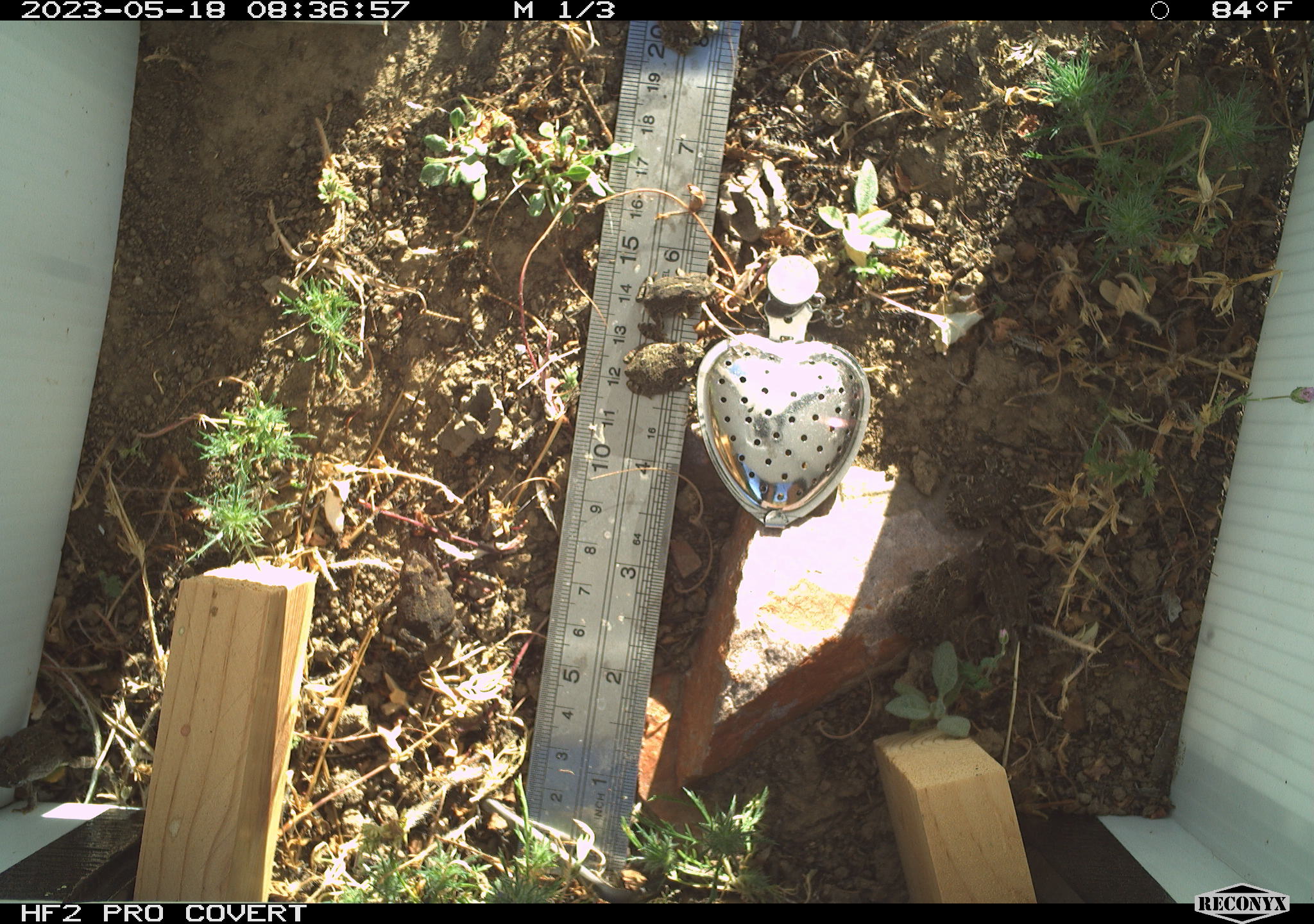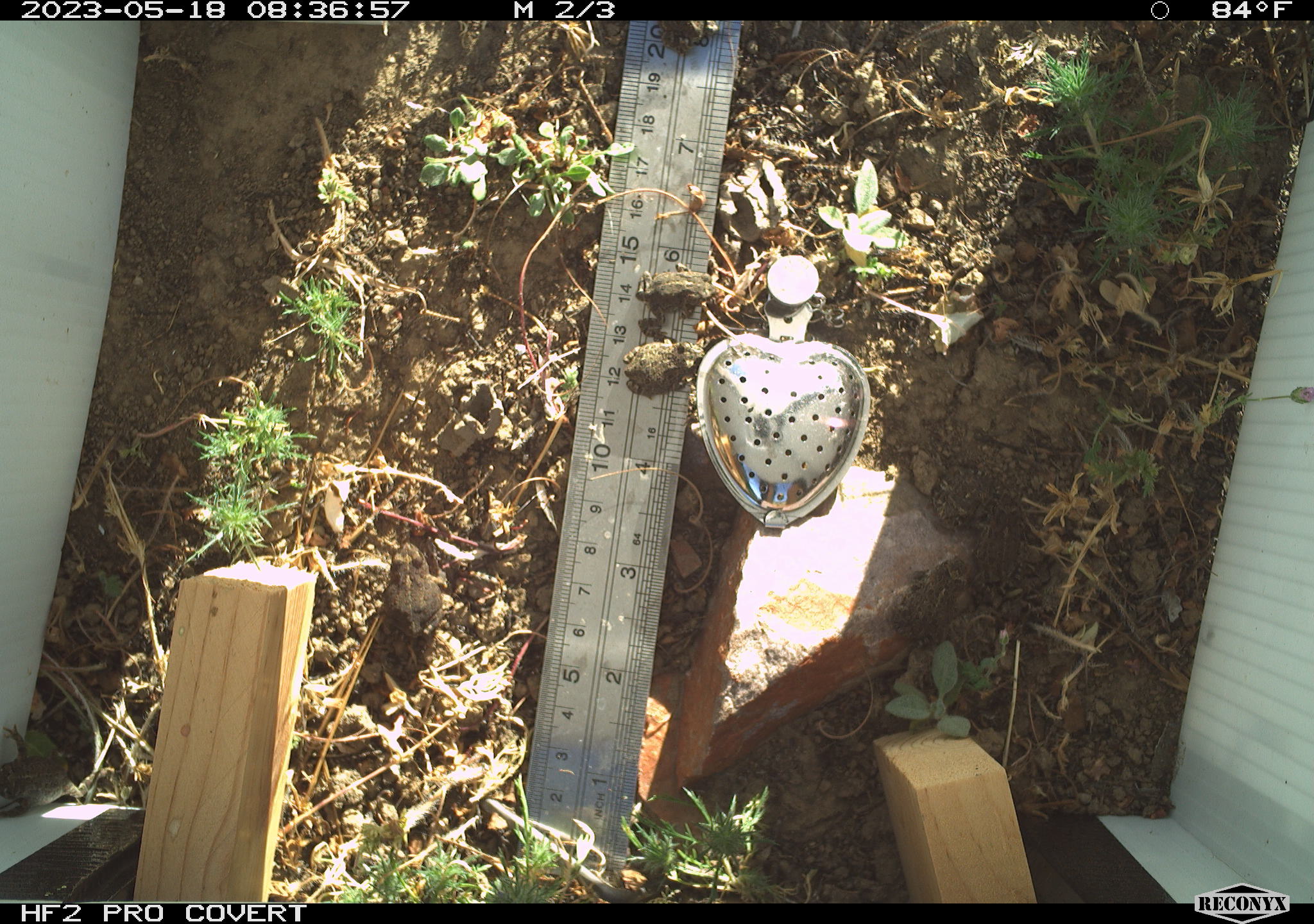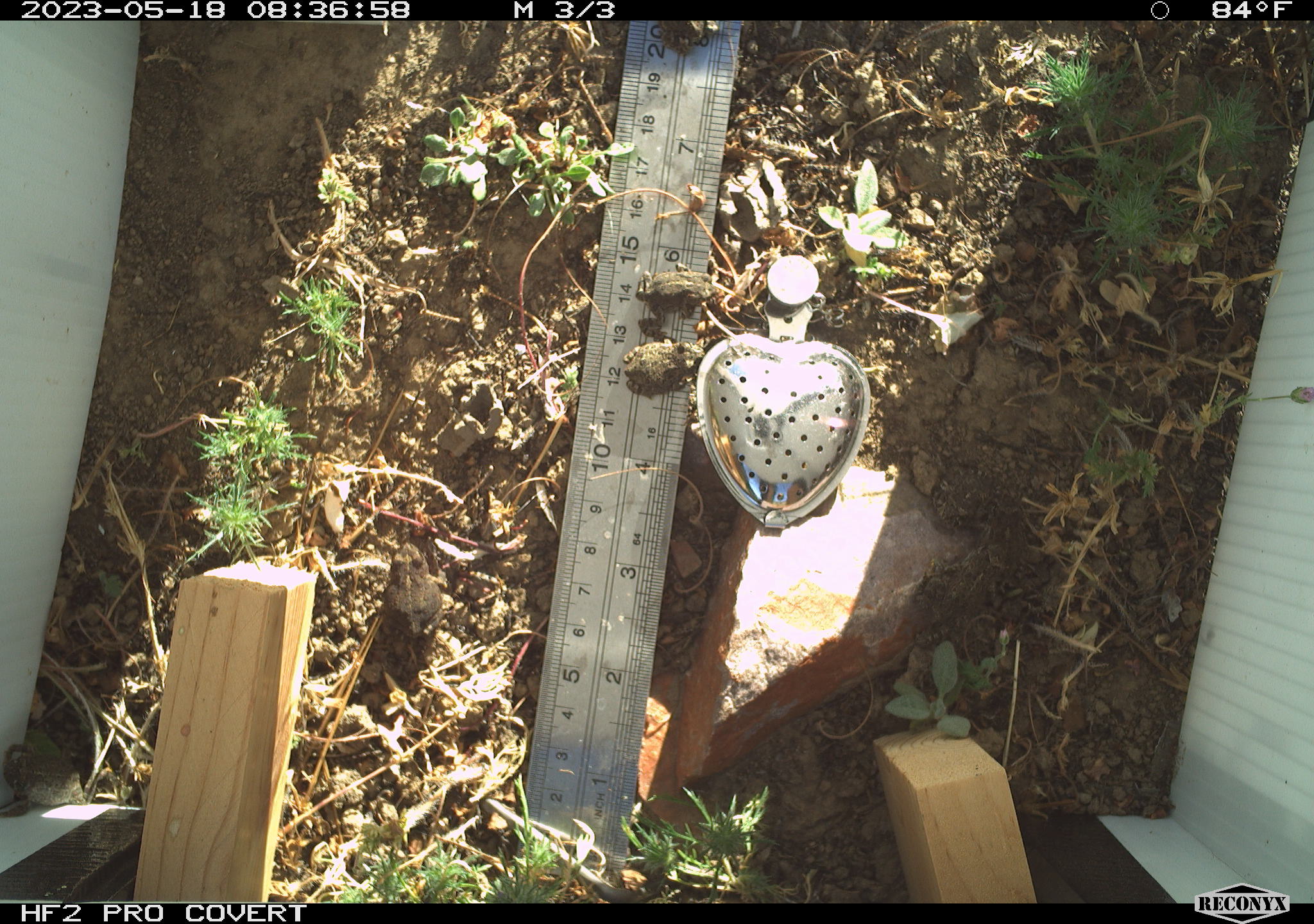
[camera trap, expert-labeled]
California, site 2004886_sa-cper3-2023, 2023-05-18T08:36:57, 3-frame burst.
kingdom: Animalia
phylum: Chordata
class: Amphibia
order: Anura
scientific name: Anura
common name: frogs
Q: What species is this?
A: Frogs (Anura).